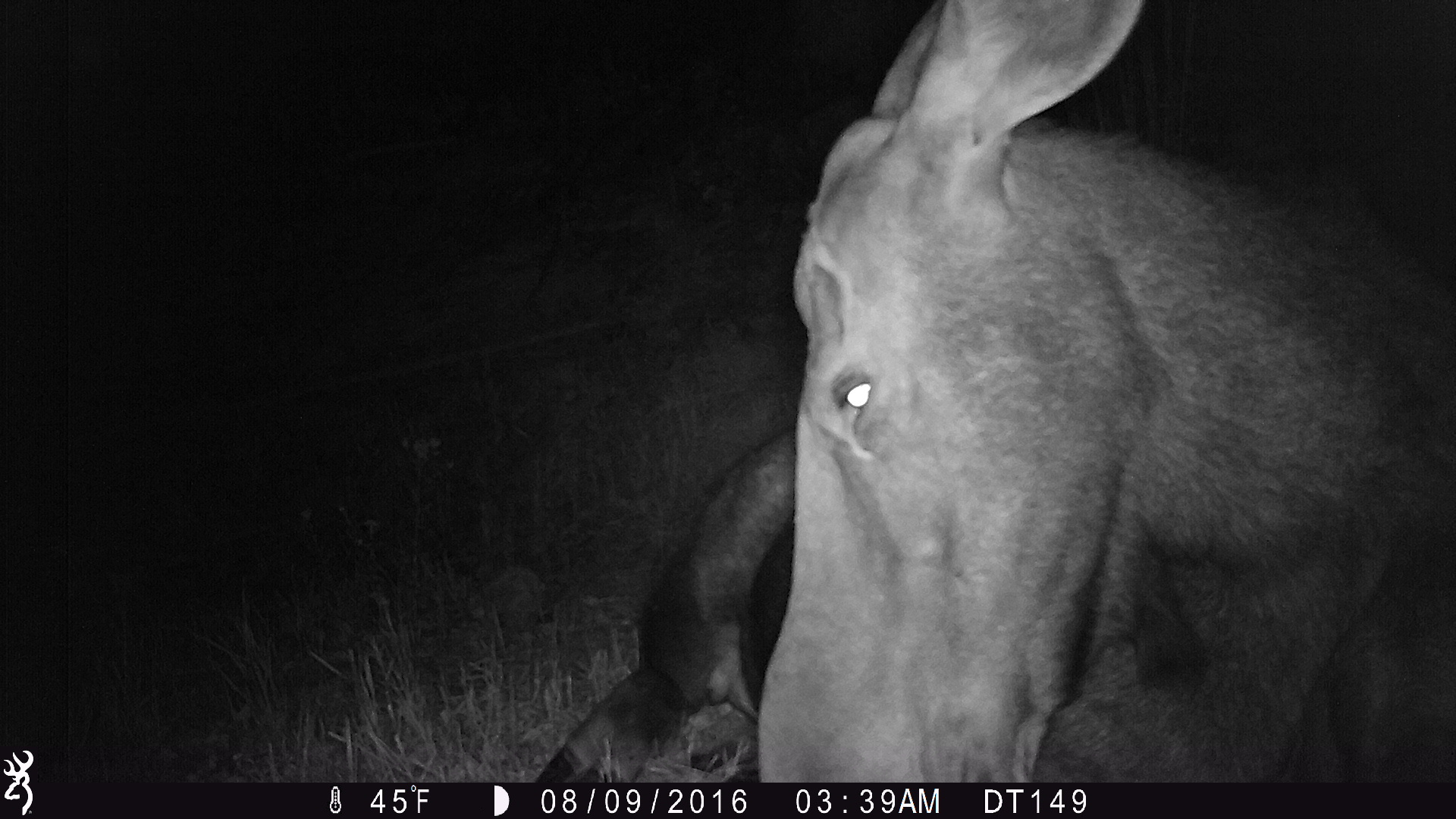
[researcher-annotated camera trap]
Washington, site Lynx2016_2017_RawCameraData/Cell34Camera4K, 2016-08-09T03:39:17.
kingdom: Animalia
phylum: Chordata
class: Mammalia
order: Artiodactyla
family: Cervidae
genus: Alces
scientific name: Alces alces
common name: moose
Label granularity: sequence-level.